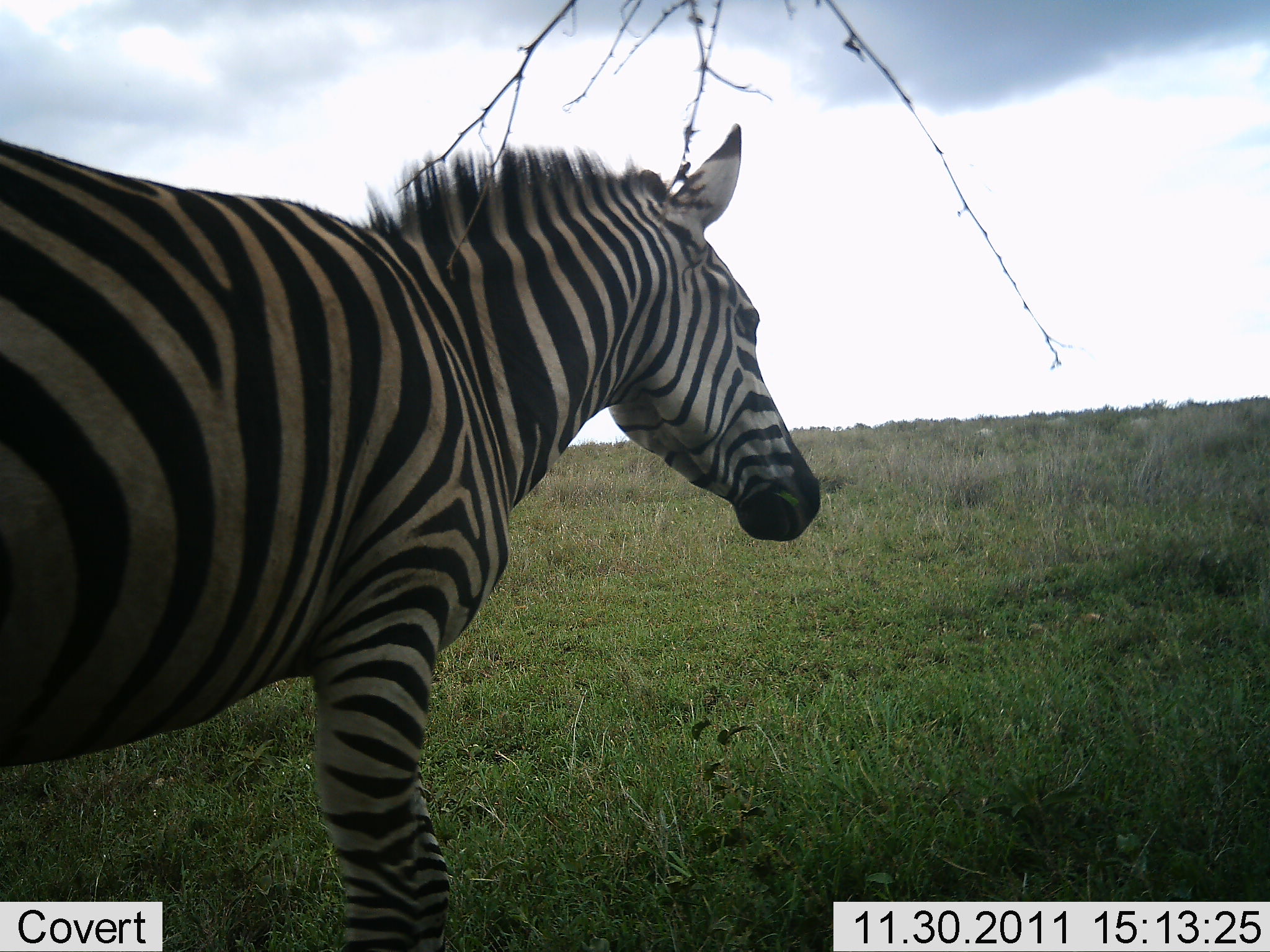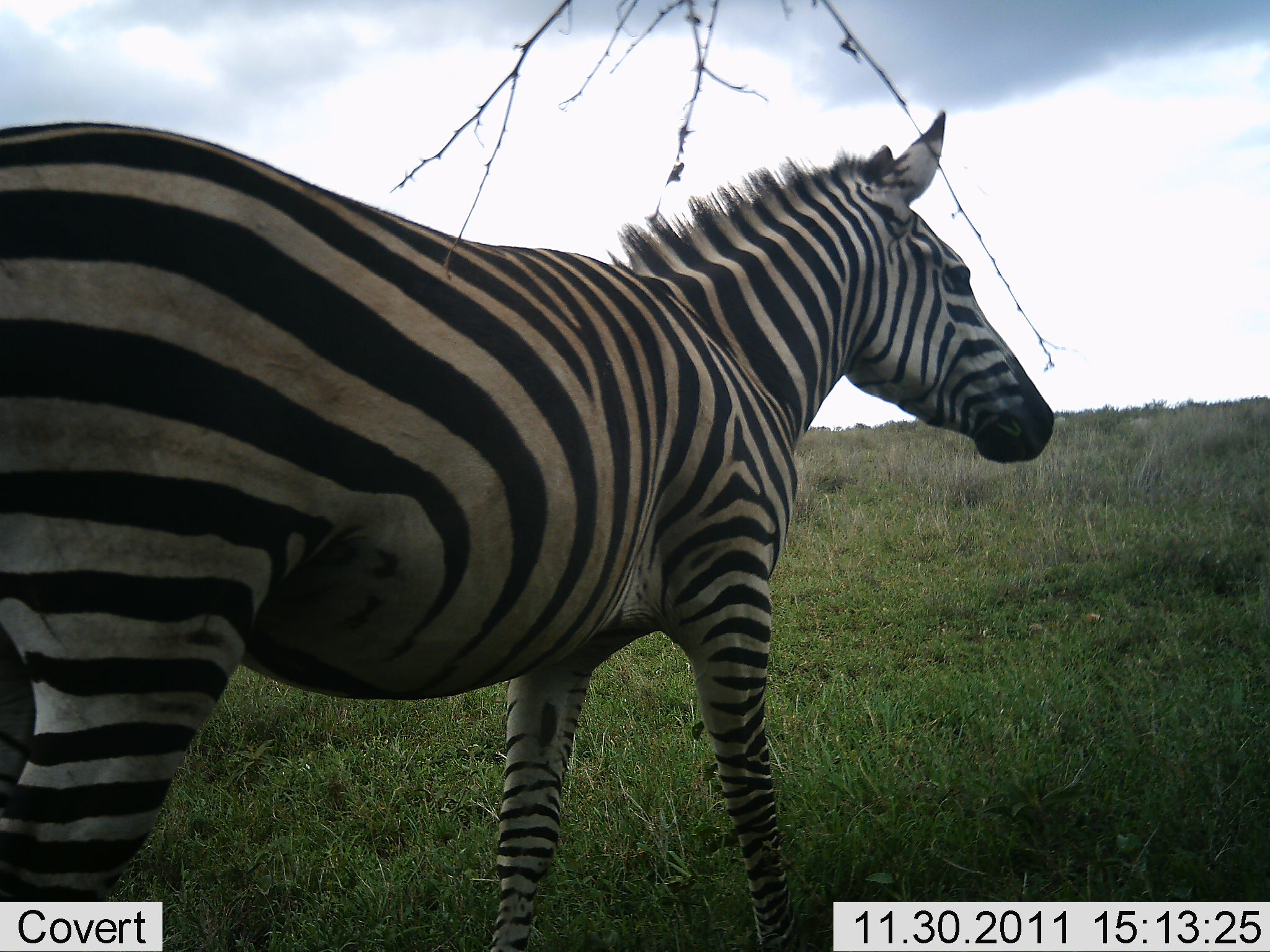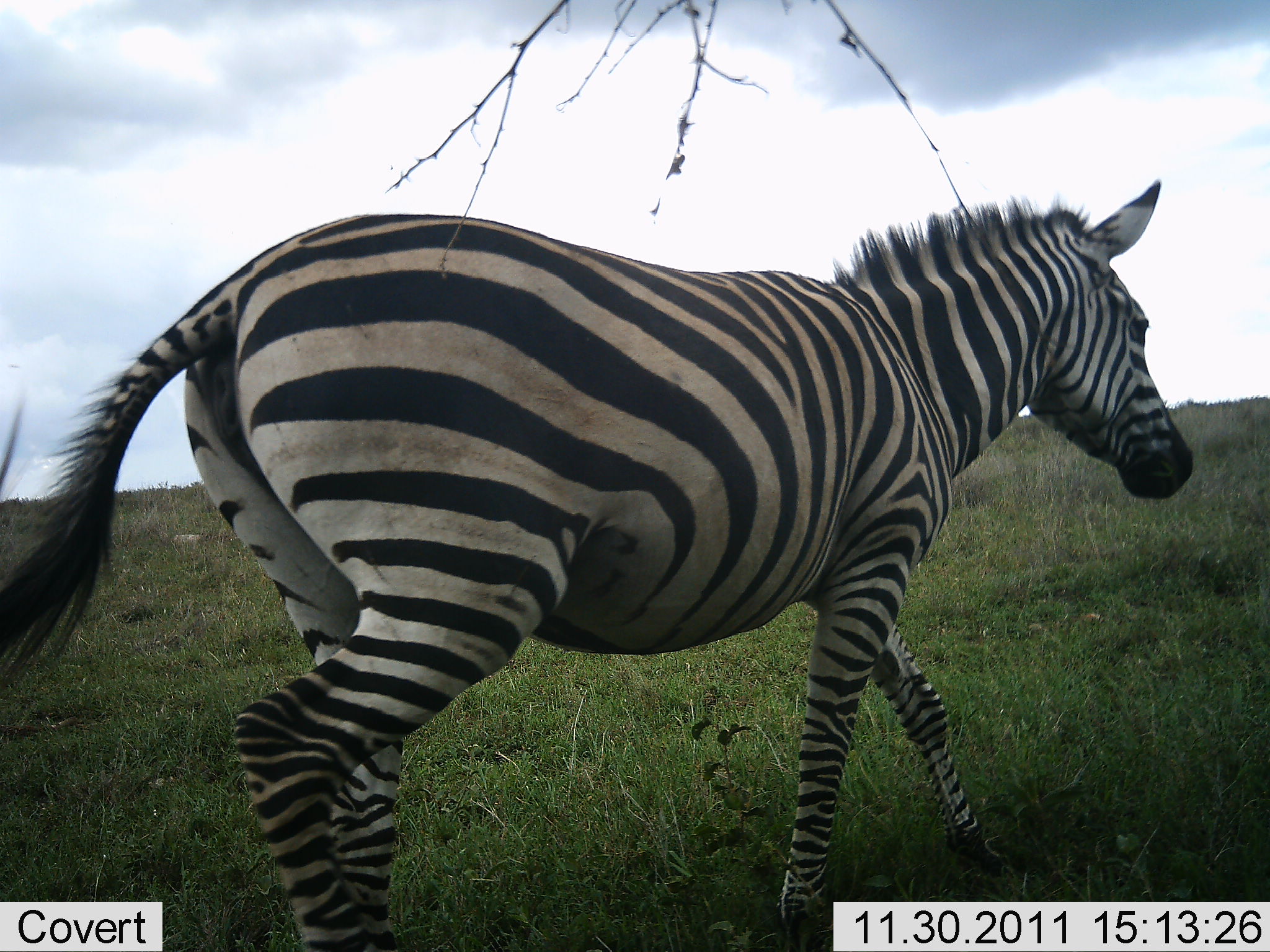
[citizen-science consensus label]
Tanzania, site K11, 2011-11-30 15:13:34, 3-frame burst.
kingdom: Animalia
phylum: Chordata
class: Mammalia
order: Perissodactyla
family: Equidae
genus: Equus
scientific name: Equus quagga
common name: plains zebra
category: zebra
Zebra (plains zebra) (Equus quagga), count 1. Behavior (volunteer vote fractions): standing 7%, resting 0%, moving 93%, interacting 0%. Young present (vote fraction): 0%. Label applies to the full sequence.